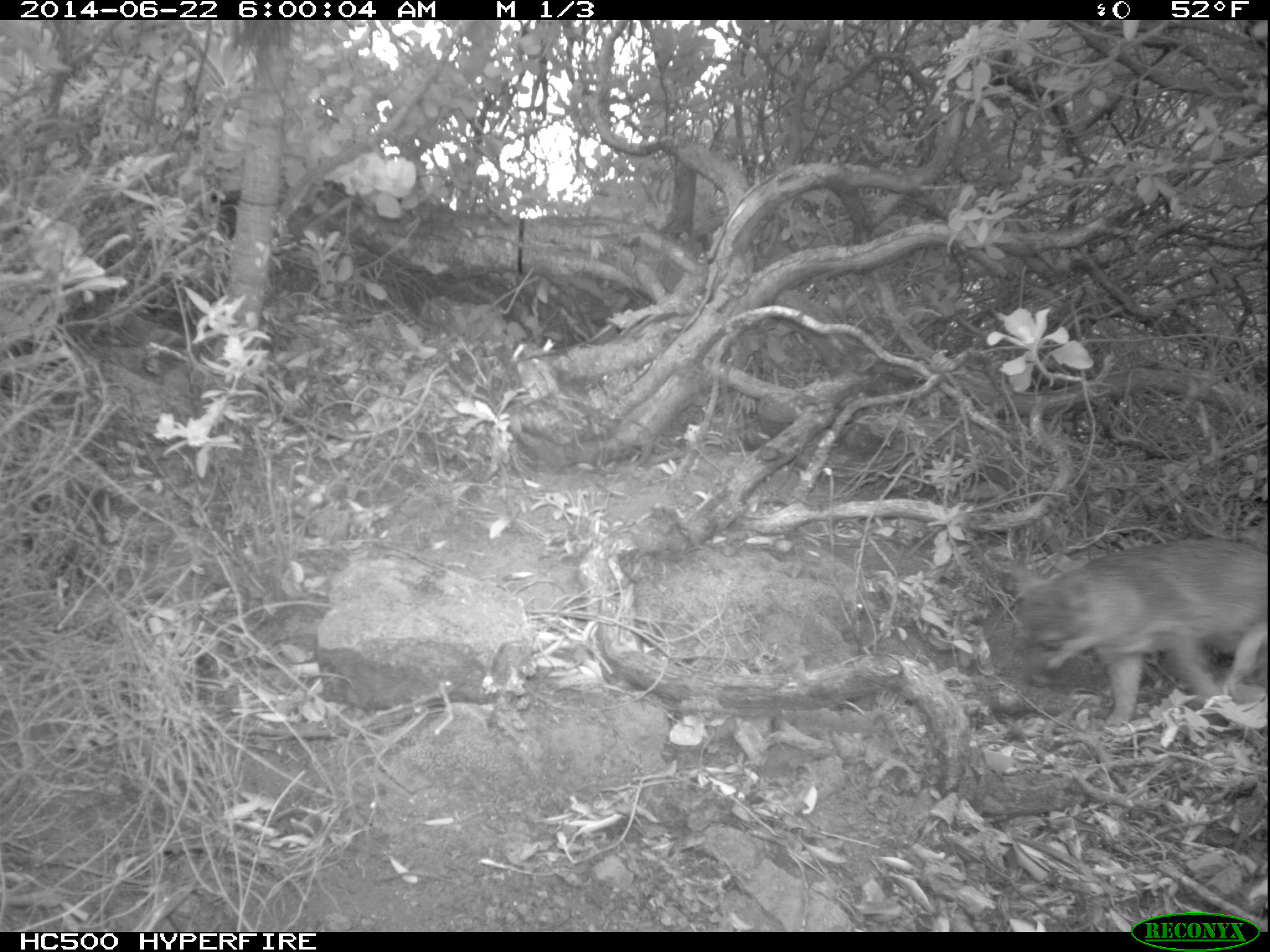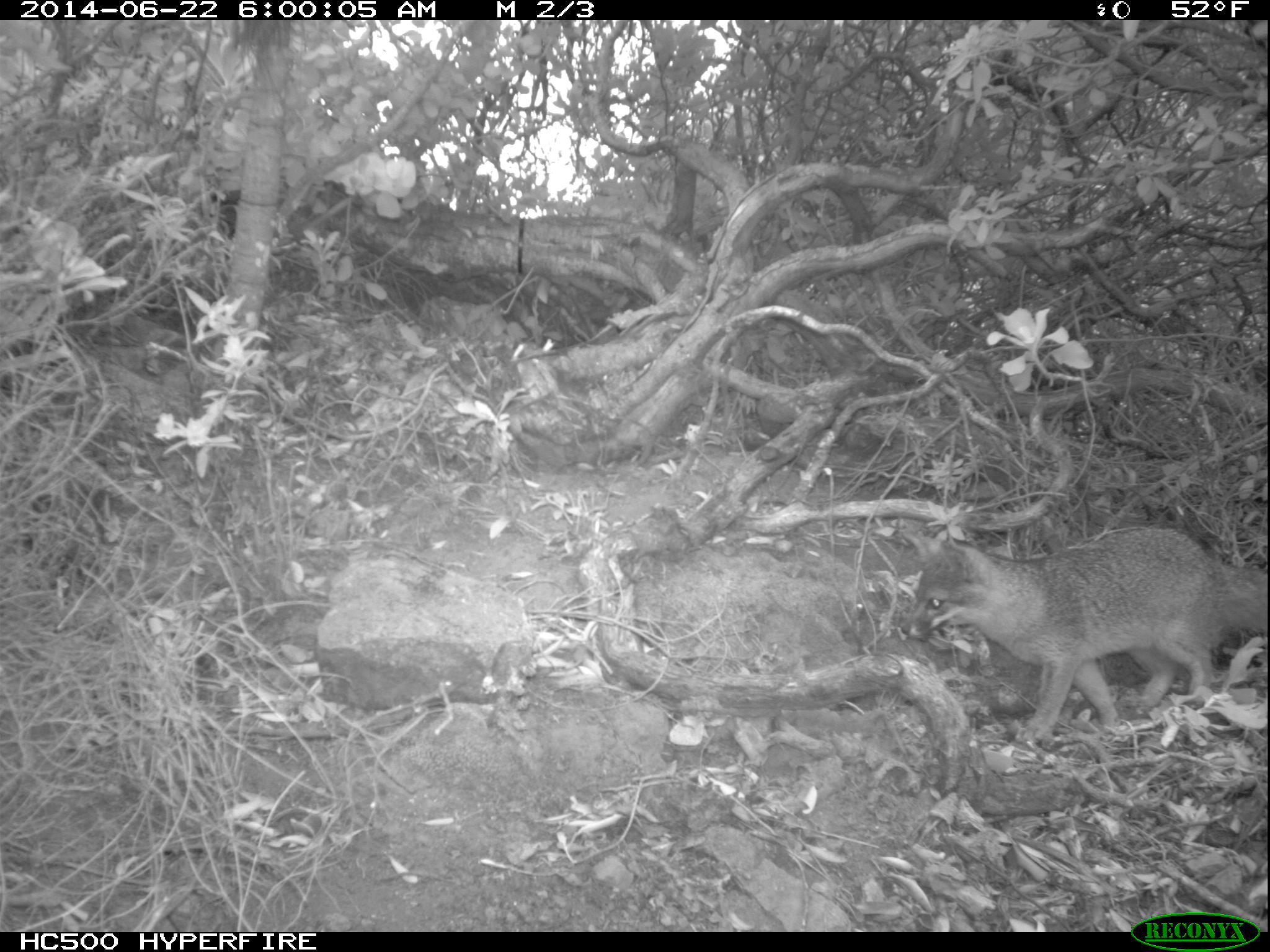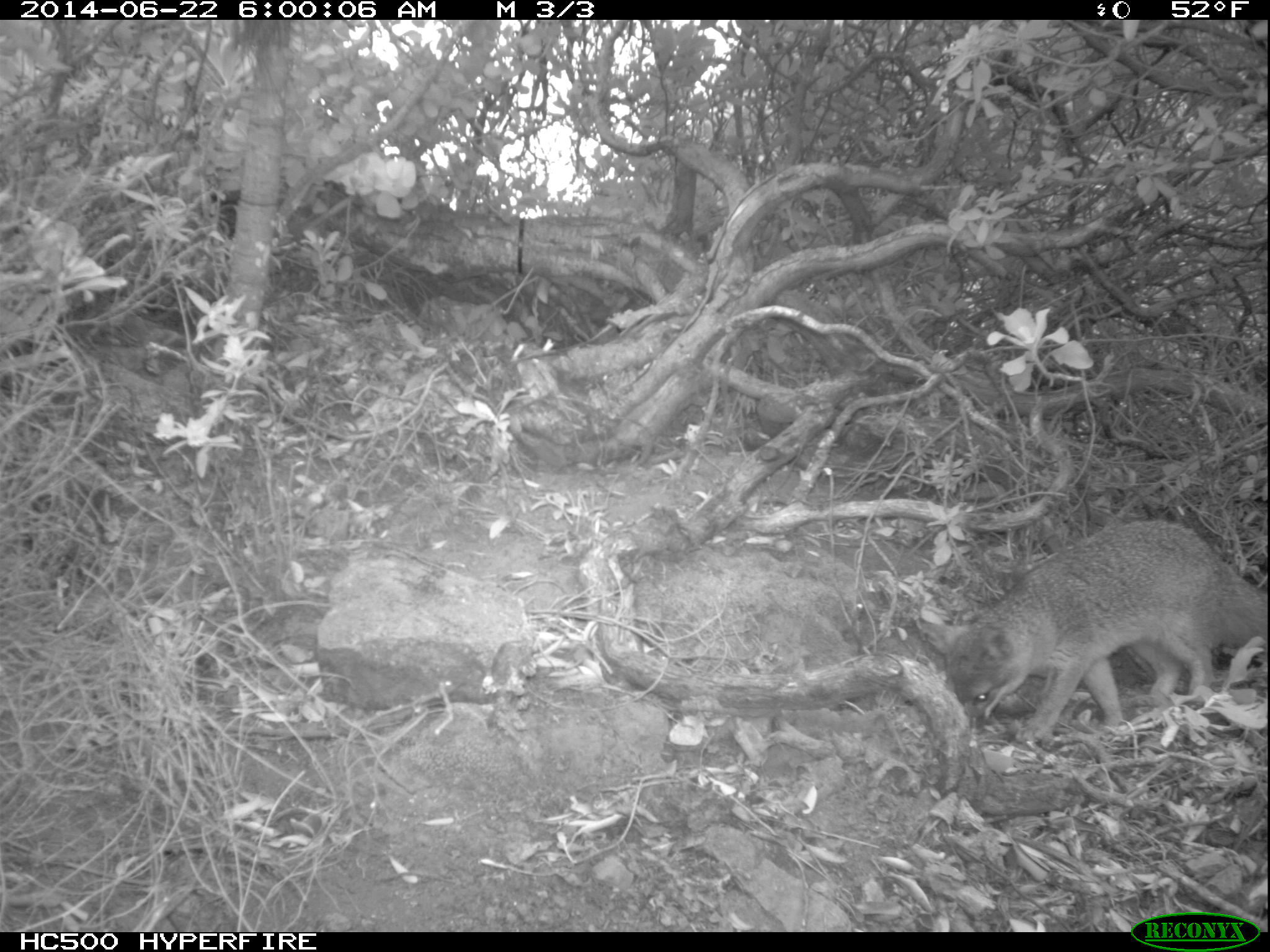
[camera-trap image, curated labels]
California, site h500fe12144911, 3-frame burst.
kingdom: Animalia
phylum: Chordata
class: Mammalia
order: Carnivora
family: Canidae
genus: Urocyon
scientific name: Urocyon littoralis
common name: island fox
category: fox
Fox (island fox) (Urocyon littoralis).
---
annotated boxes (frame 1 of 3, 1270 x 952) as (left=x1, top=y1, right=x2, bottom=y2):
fox: (left=1013, top=539, right=1265, bottom=725)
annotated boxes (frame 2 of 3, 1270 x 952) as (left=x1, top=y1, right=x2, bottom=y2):
fox: (left=905, top=518, right=1269, bottom=739)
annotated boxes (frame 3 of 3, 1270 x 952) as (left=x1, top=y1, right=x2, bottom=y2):
fox: (left=947, top=518, right=1267, bottom=743)